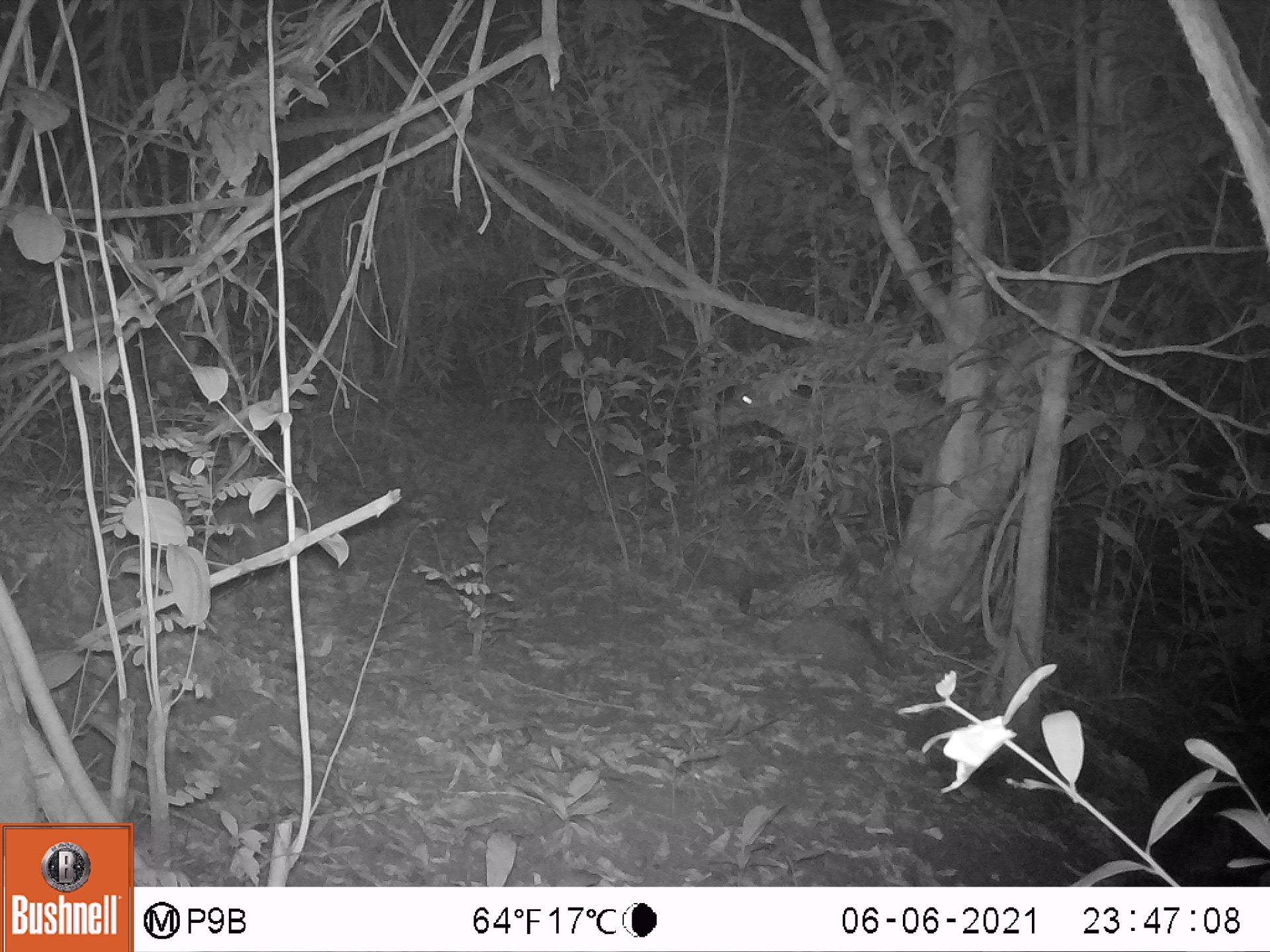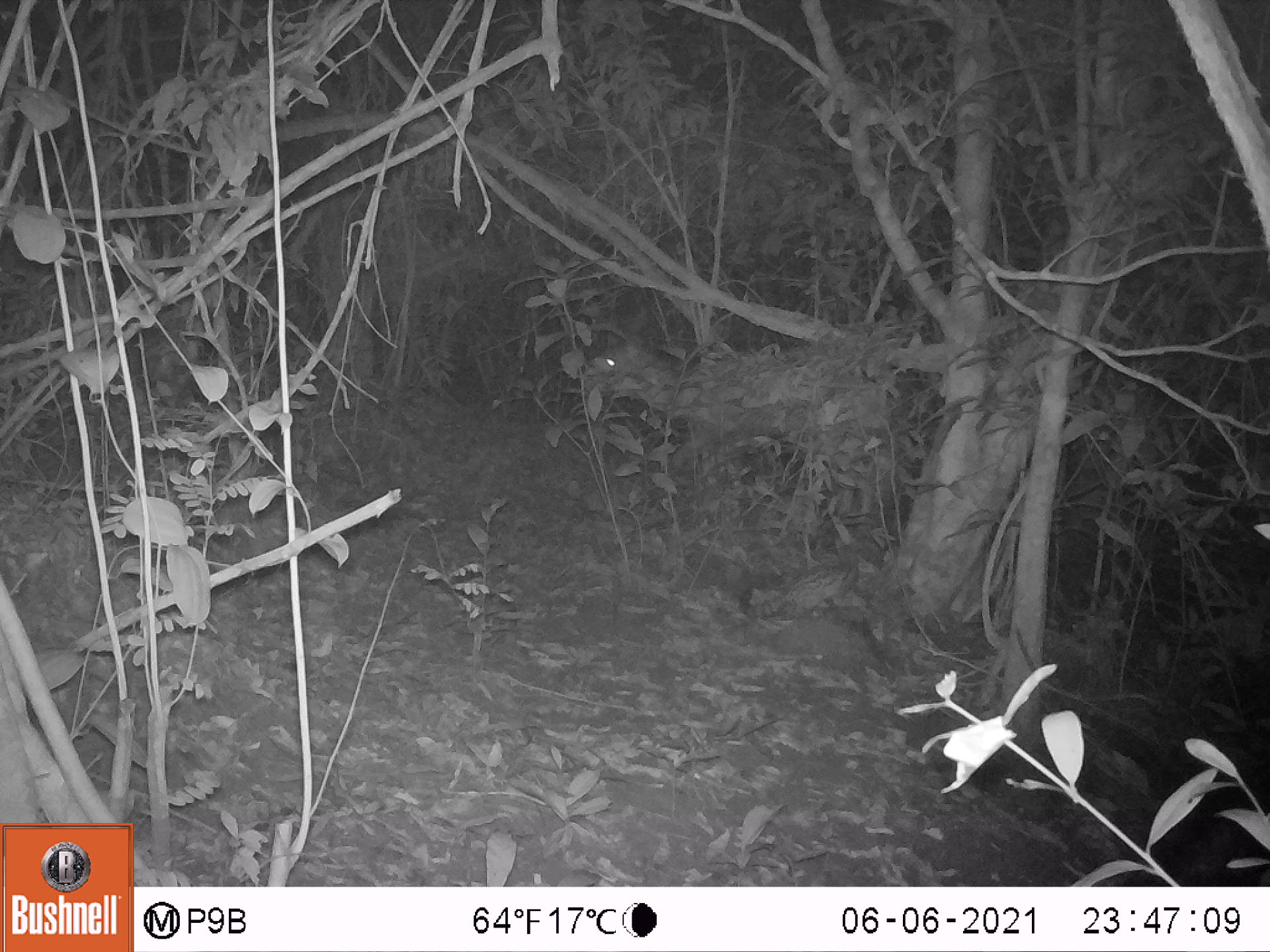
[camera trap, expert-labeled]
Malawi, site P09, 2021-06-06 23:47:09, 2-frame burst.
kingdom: Animalia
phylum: Chordata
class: Mammalia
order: Artiodactyla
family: Bovidae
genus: Tragelaphus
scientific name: Tragelaphus sylvaticus sylvaticus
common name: cape bushbuck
Cape bushbuck (Tragelaphus sylvaticus sylvaticus), count 1.